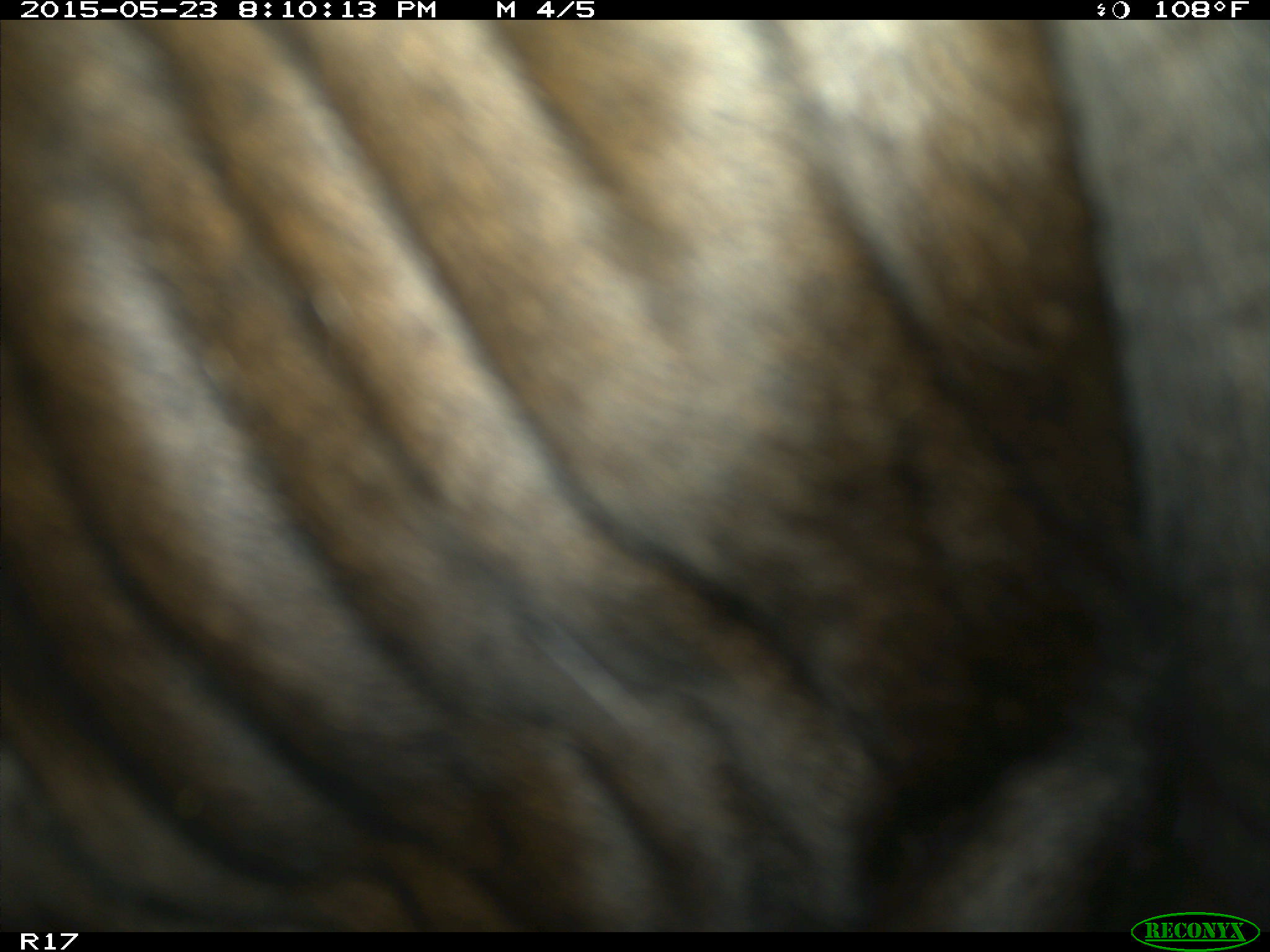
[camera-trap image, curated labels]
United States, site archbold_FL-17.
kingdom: Animalia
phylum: Chordata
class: Mammalia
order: Artiodactyla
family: Bovidae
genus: Bos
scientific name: Bos taurus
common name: domestic cow